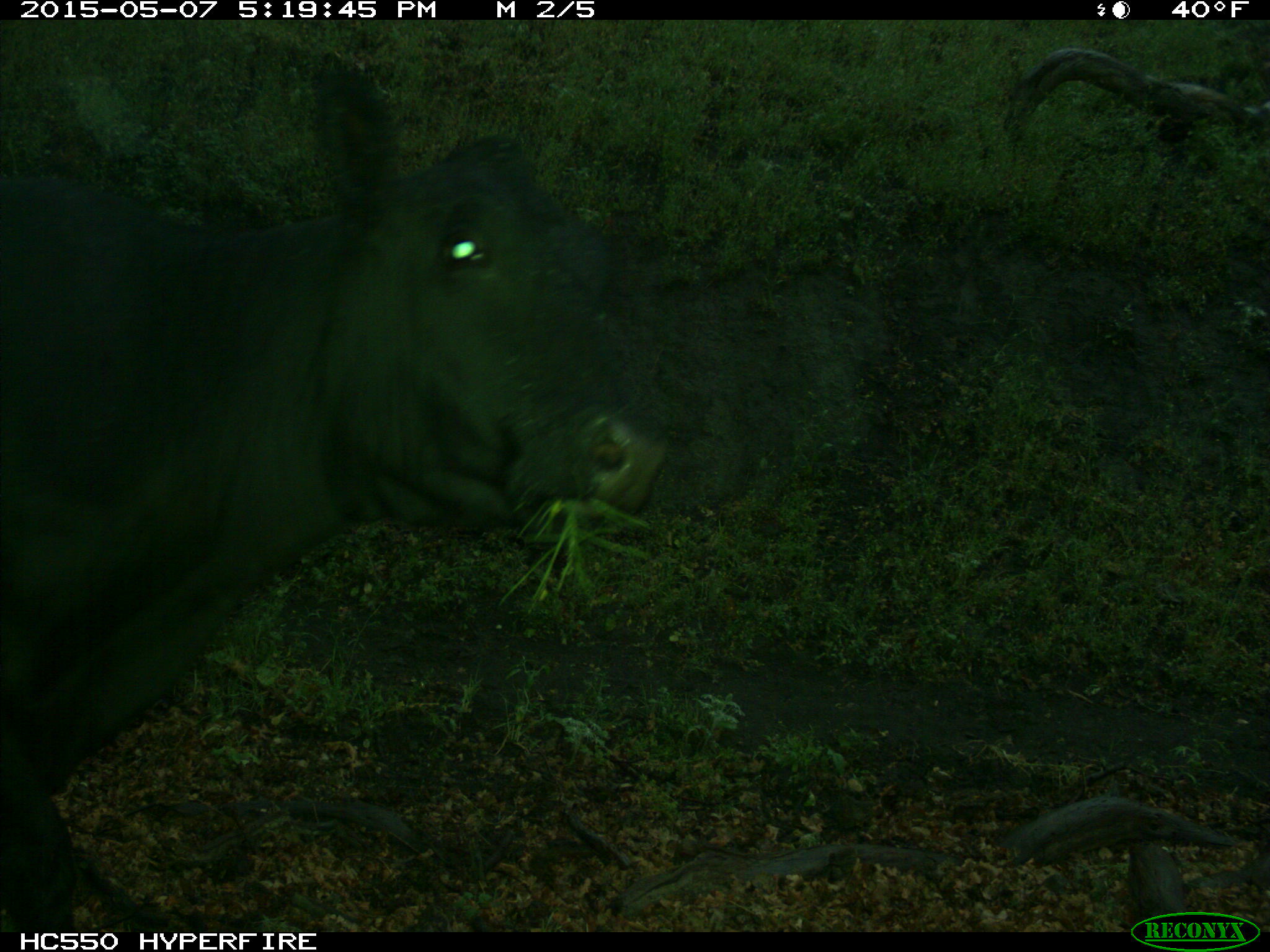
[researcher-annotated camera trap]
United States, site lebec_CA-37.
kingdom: Animalia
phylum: Chordata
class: Mammalia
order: Artiodactyla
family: Bovidae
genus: Bos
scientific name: Bos taurus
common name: domestic cow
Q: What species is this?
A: Bos taurus (domestic cow).